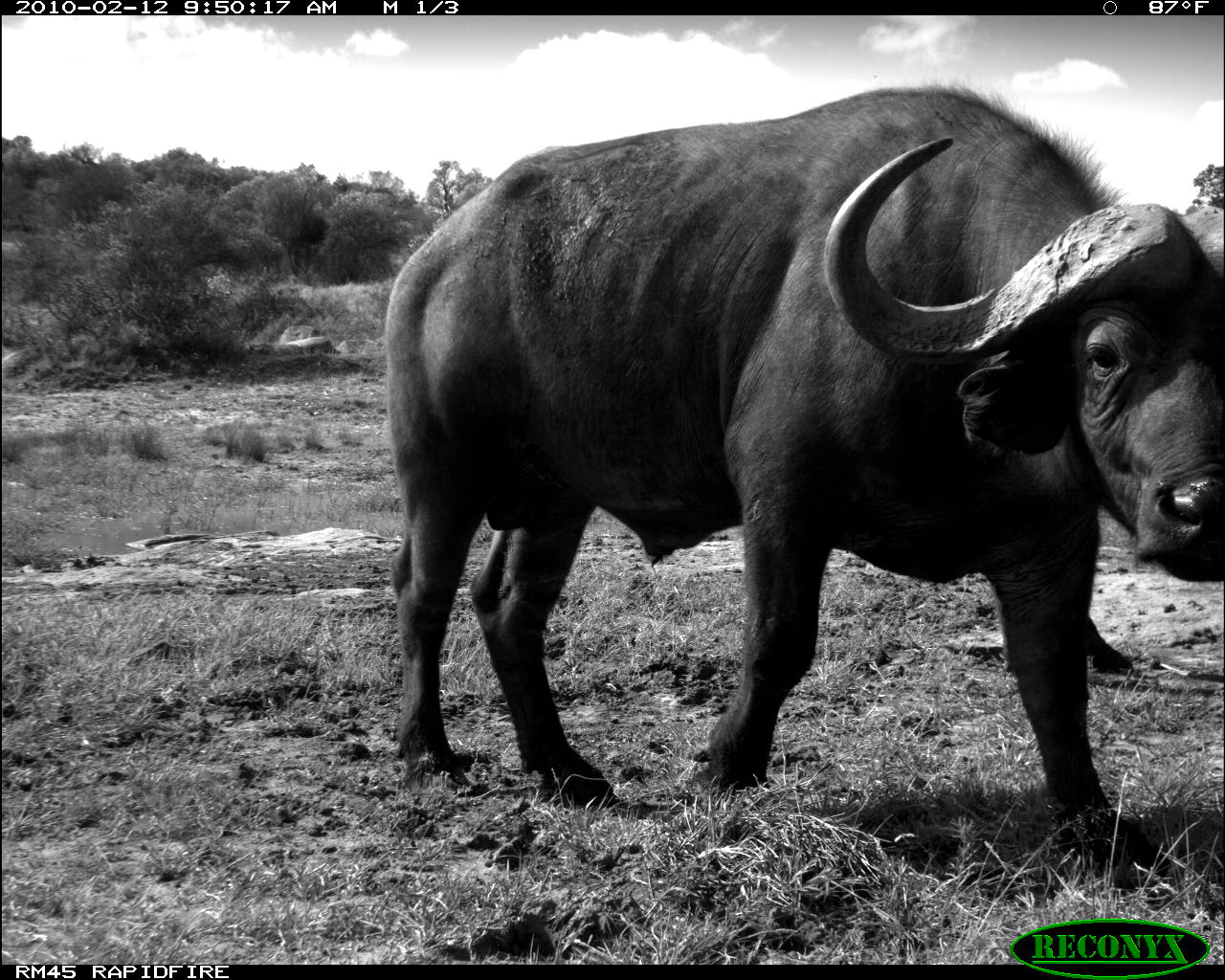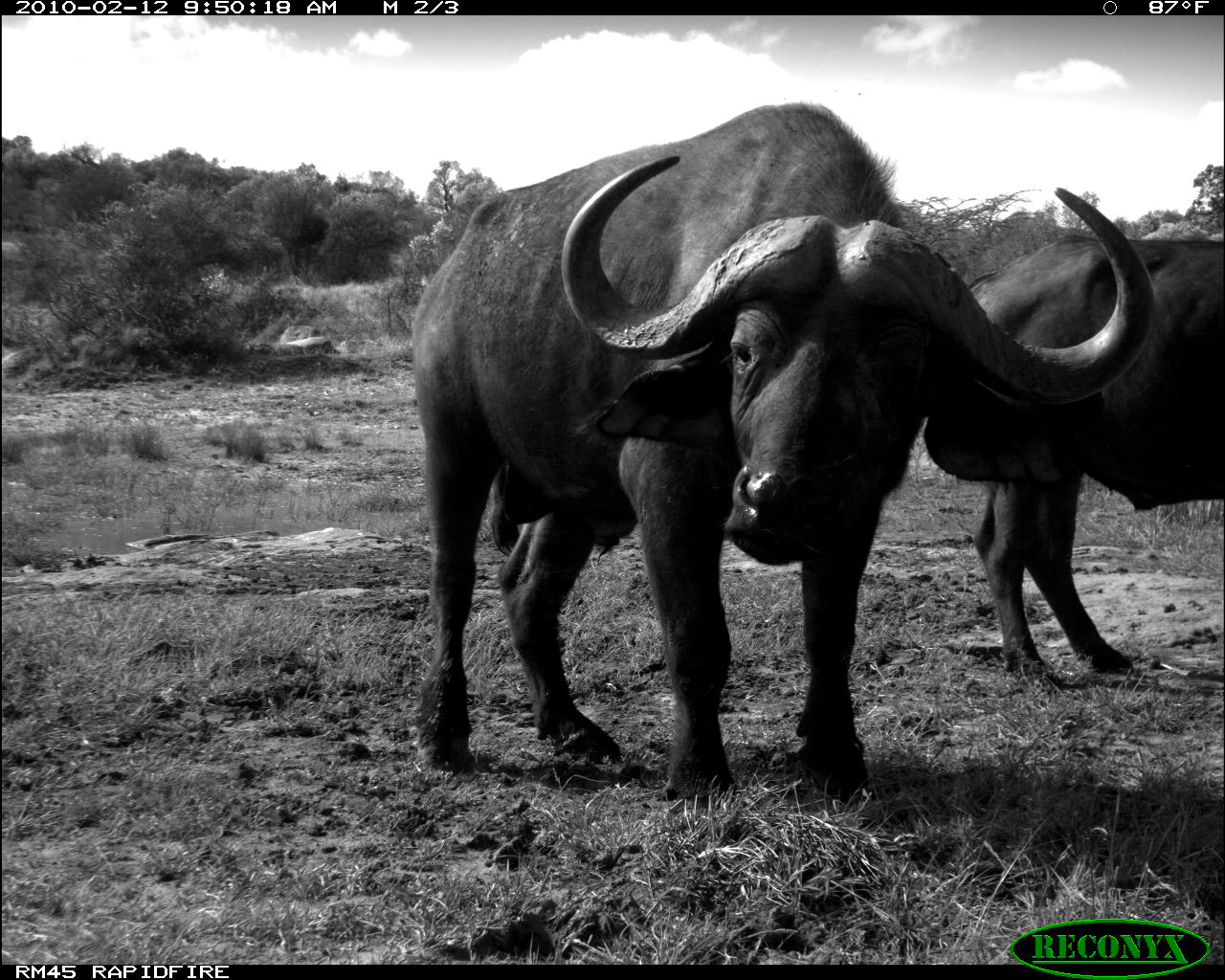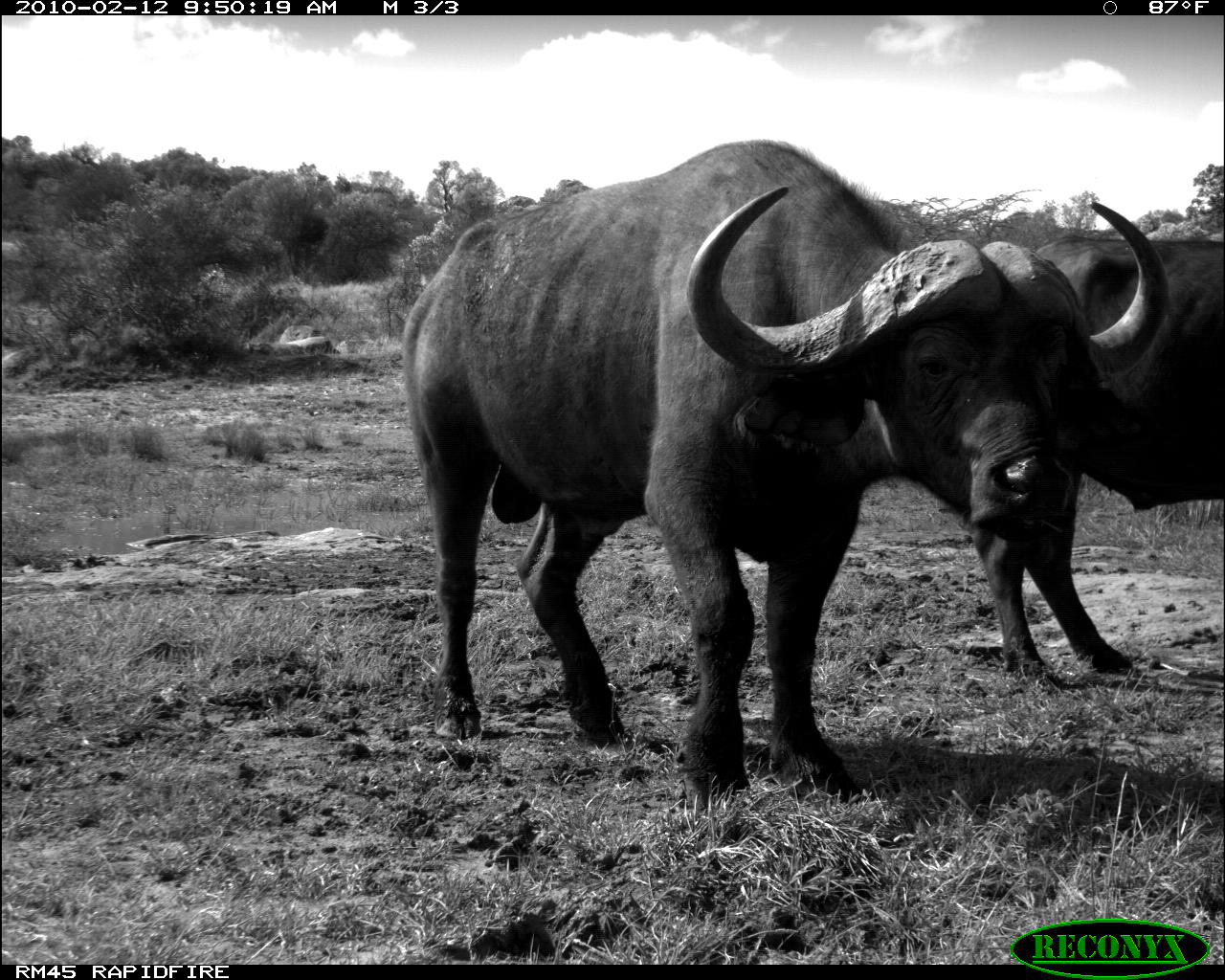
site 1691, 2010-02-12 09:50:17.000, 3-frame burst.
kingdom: Animalia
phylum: Chordata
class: Mammalia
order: Artiodactyla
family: Bovidae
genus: Syncerus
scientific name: Syncerus caffer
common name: african buffalo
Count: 2.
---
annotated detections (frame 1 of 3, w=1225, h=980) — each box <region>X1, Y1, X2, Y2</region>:
syncerus caffer: <region>382, 87, 1223, 883</region>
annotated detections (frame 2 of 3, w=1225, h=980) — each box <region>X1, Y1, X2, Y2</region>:
syncerus caffer: <region>417, 103, 1149, 800</region>; <region>931, 236, 1225, 687</region>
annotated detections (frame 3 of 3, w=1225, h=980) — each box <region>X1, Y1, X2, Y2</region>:
syncerus caffer: <region>403, 137, 1167, 799</region>; <region>977, 229, 1225, 684</region>